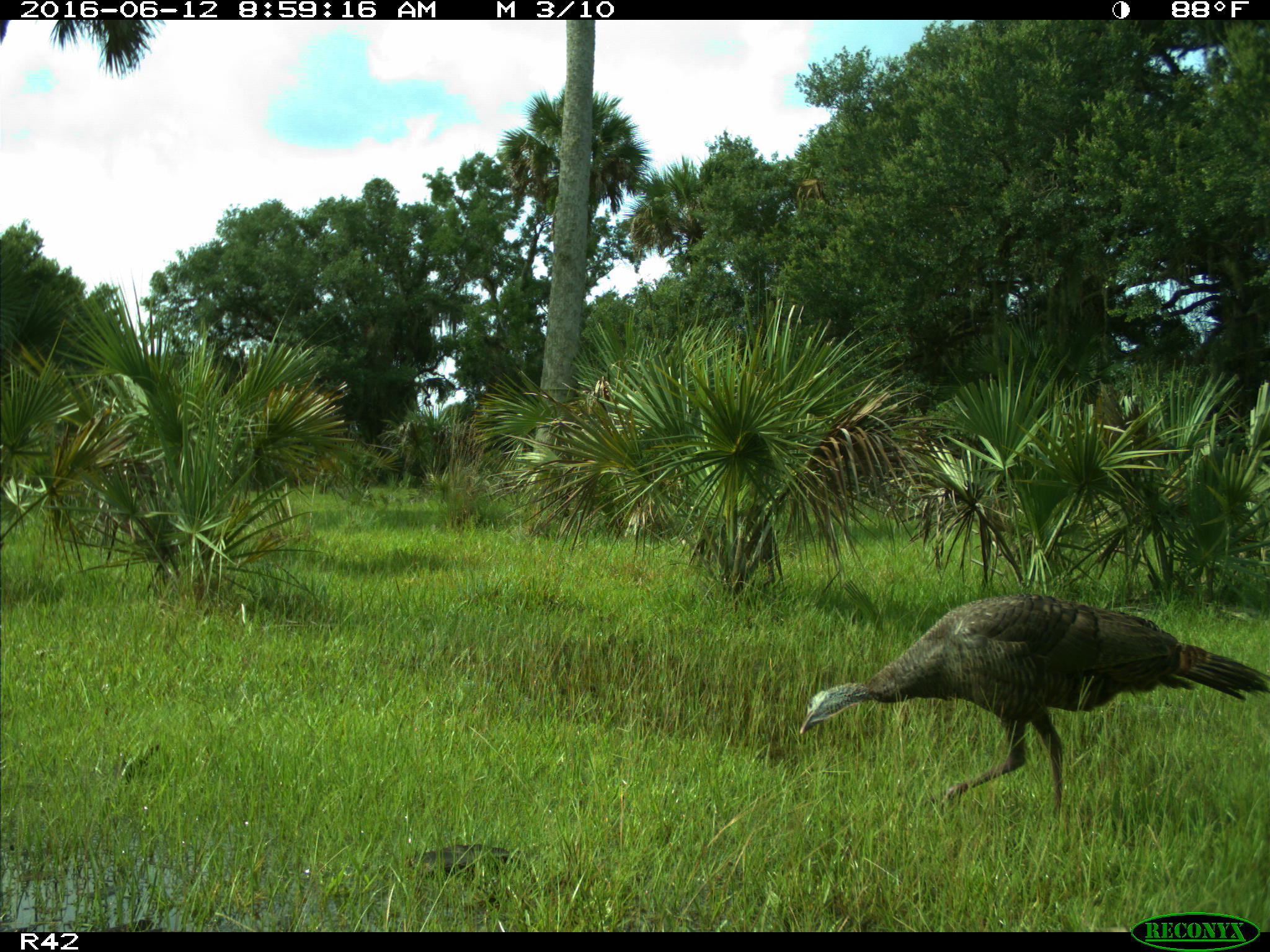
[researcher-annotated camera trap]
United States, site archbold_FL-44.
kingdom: Animalia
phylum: Chordata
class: Aves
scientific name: Aves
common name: birds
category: unidentified bird